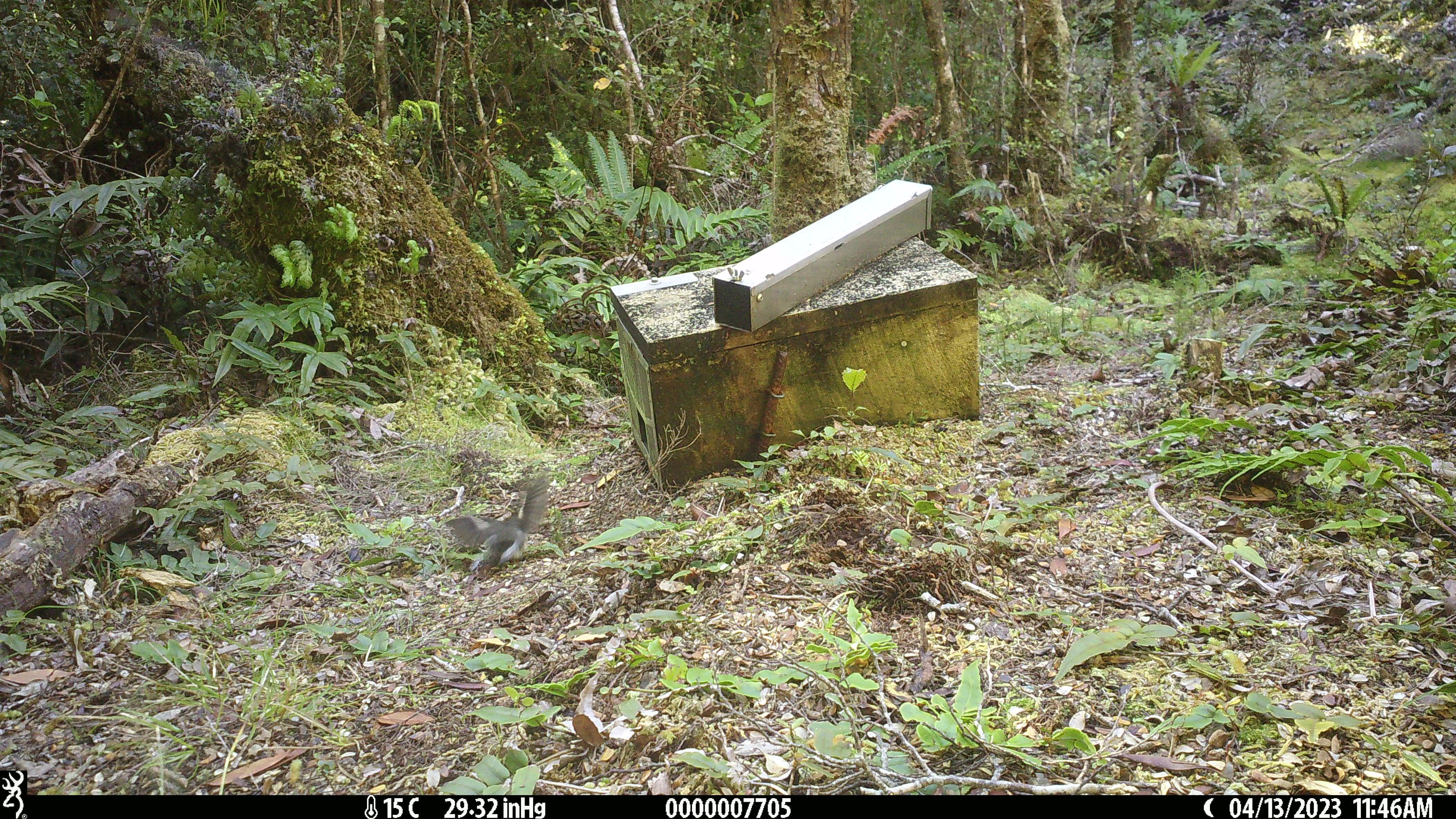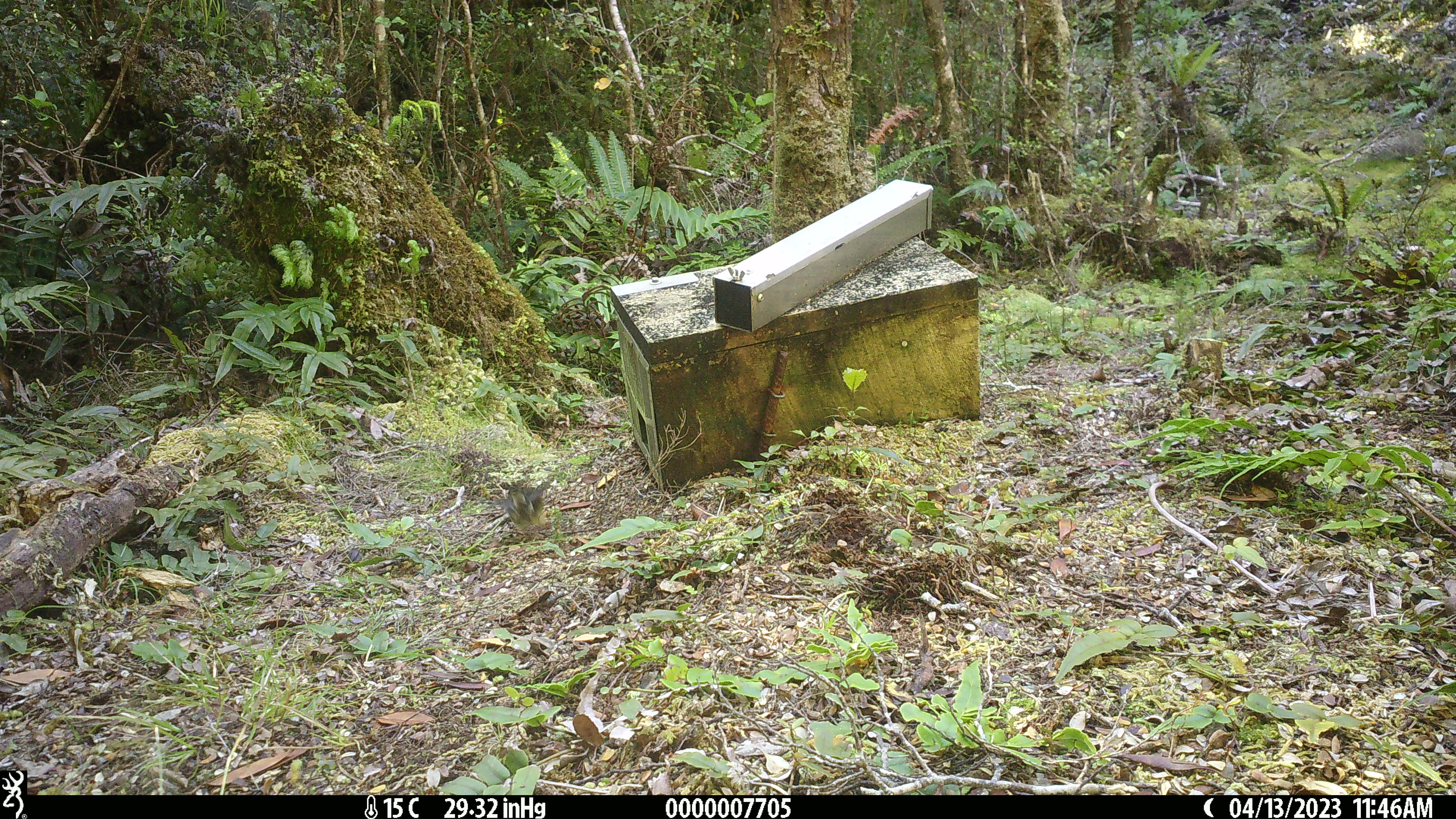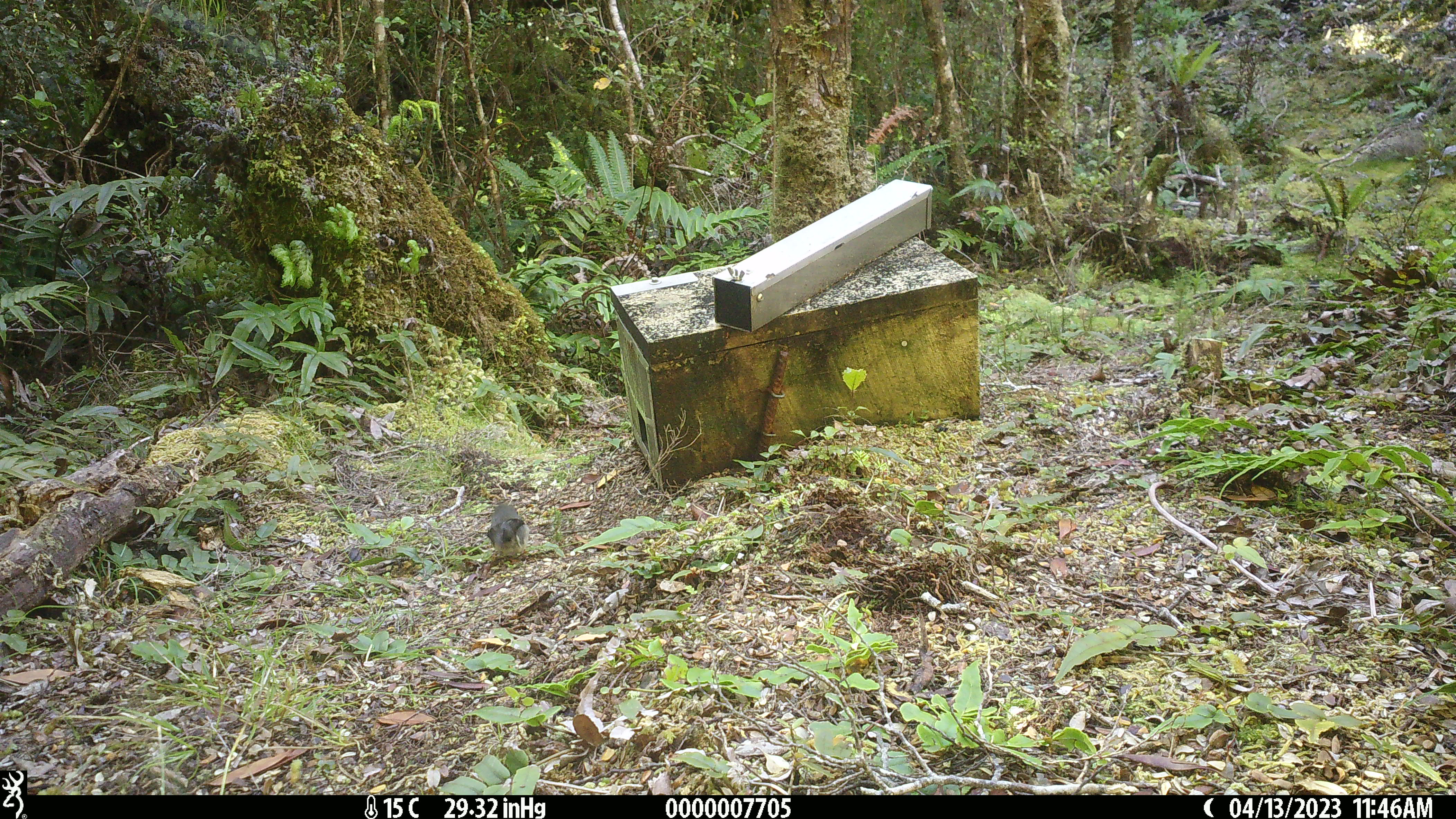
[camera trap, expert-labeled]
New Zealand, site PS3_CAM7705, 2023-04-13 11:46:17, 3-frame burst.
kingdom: Animalia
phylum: Chordata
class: Aves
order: Passeriformes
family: Petroicidae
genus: Petroica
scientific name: Petroica macrocephala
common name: tomtit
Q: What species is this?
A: Tomtit (Petroica macrocephala).